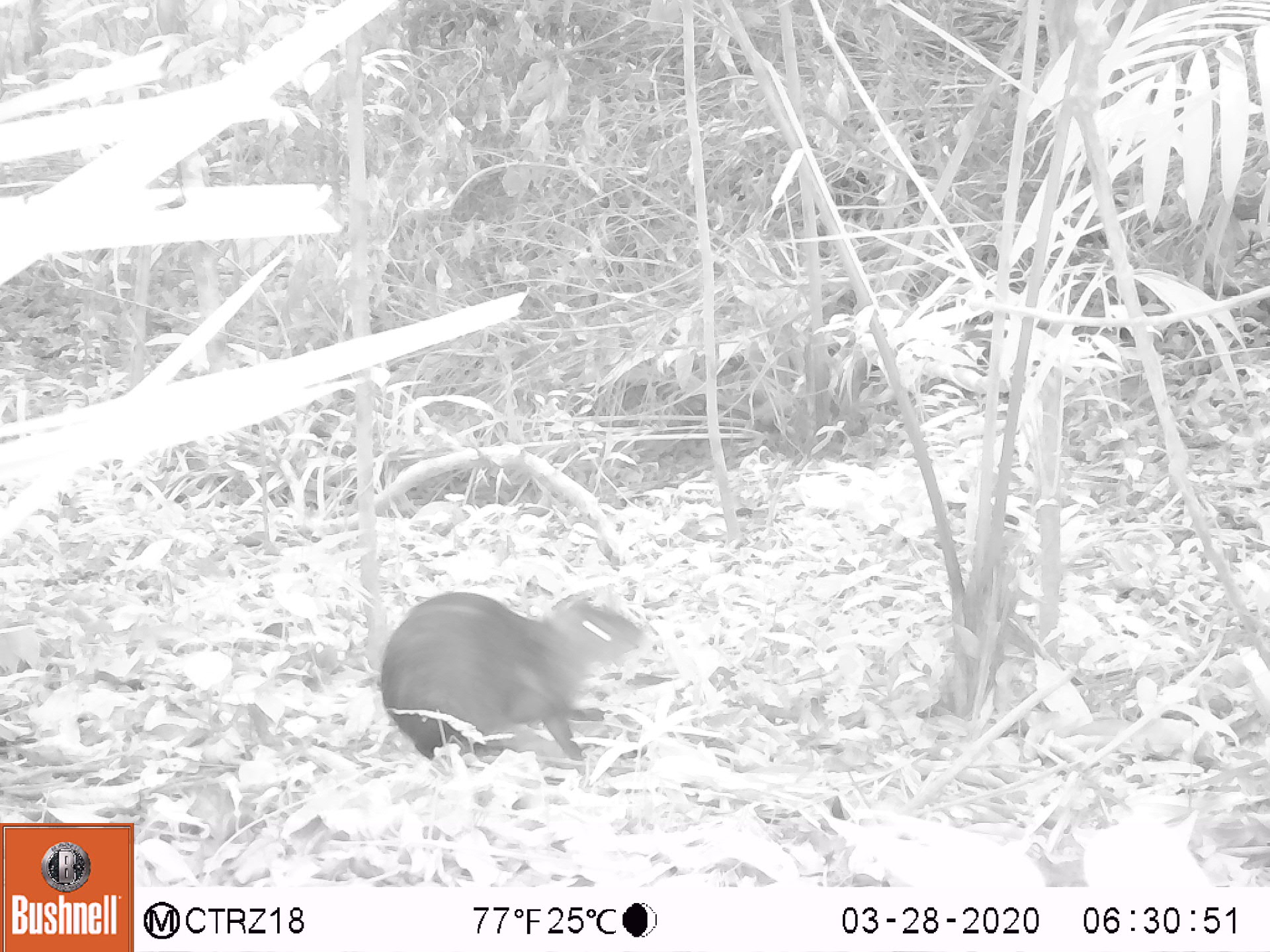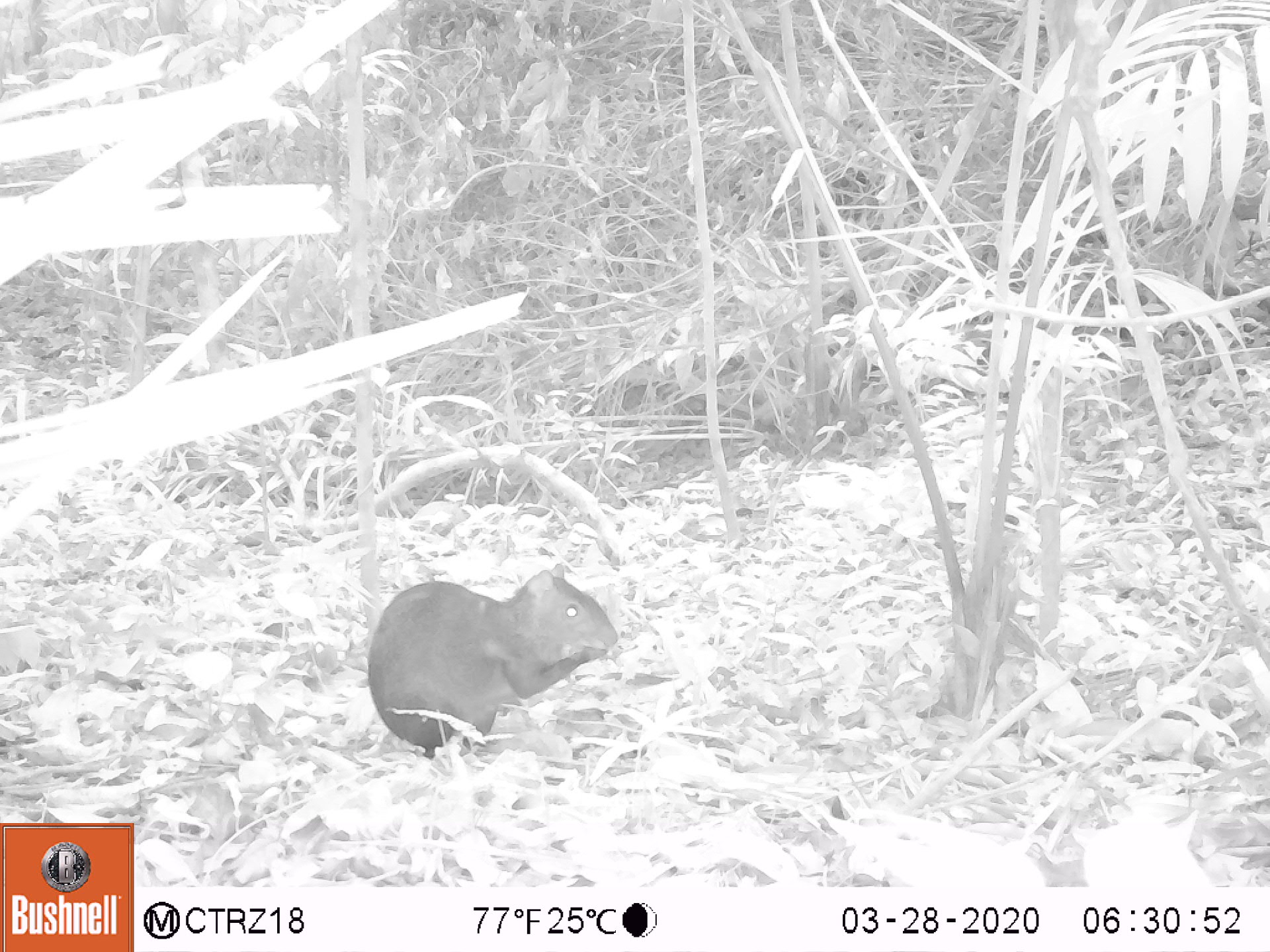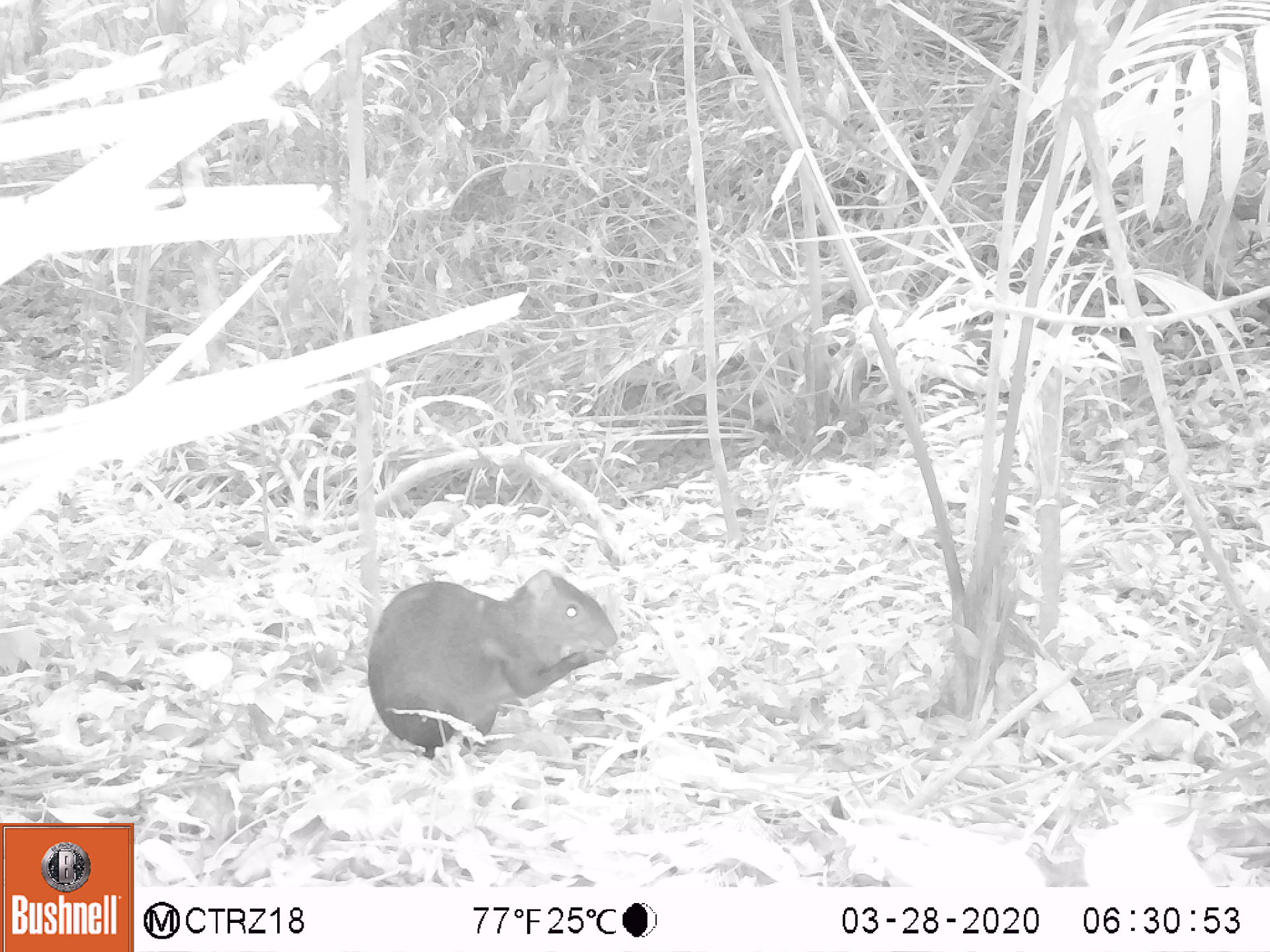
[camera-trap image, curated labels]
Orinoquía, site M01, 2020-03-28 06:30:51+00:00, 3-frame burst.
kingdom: Animalia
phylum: Chordata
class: Mammalia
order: Rodentia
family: Dasyproctidae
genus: Dasyprocta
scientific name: Dasyprocta fuliginosa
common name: black agouti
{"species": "black agouti (Dasyprocta fuliginosa)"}